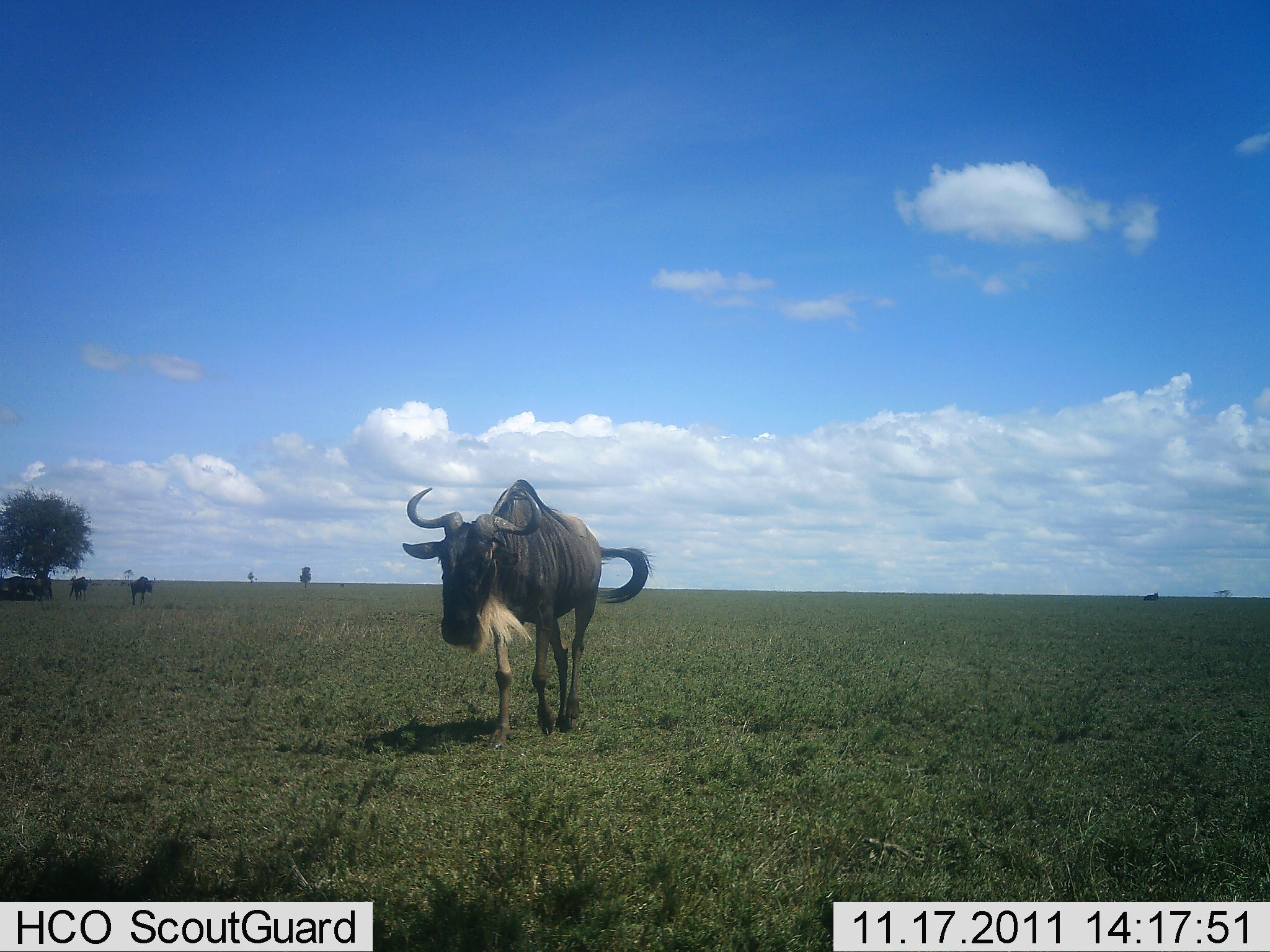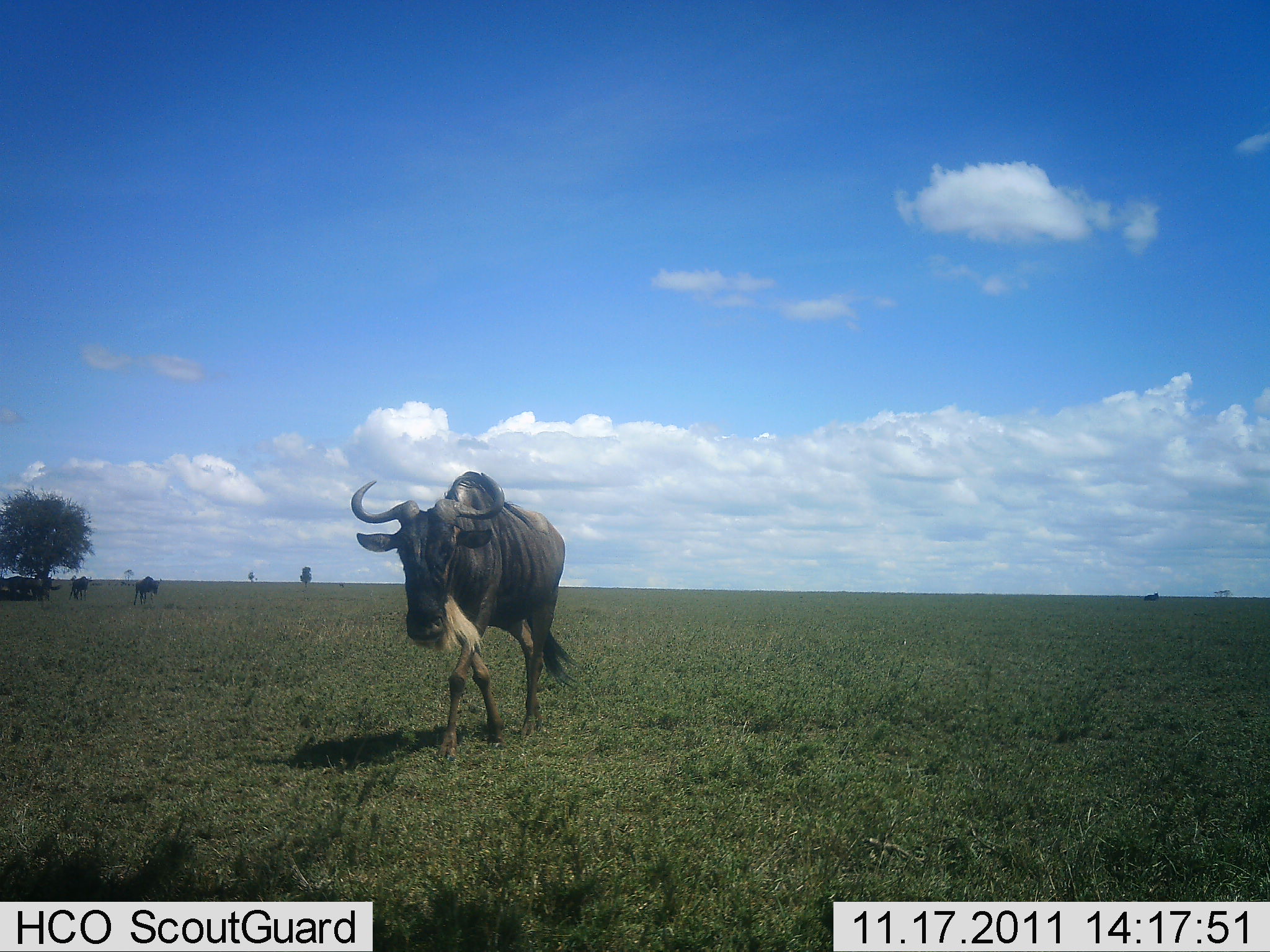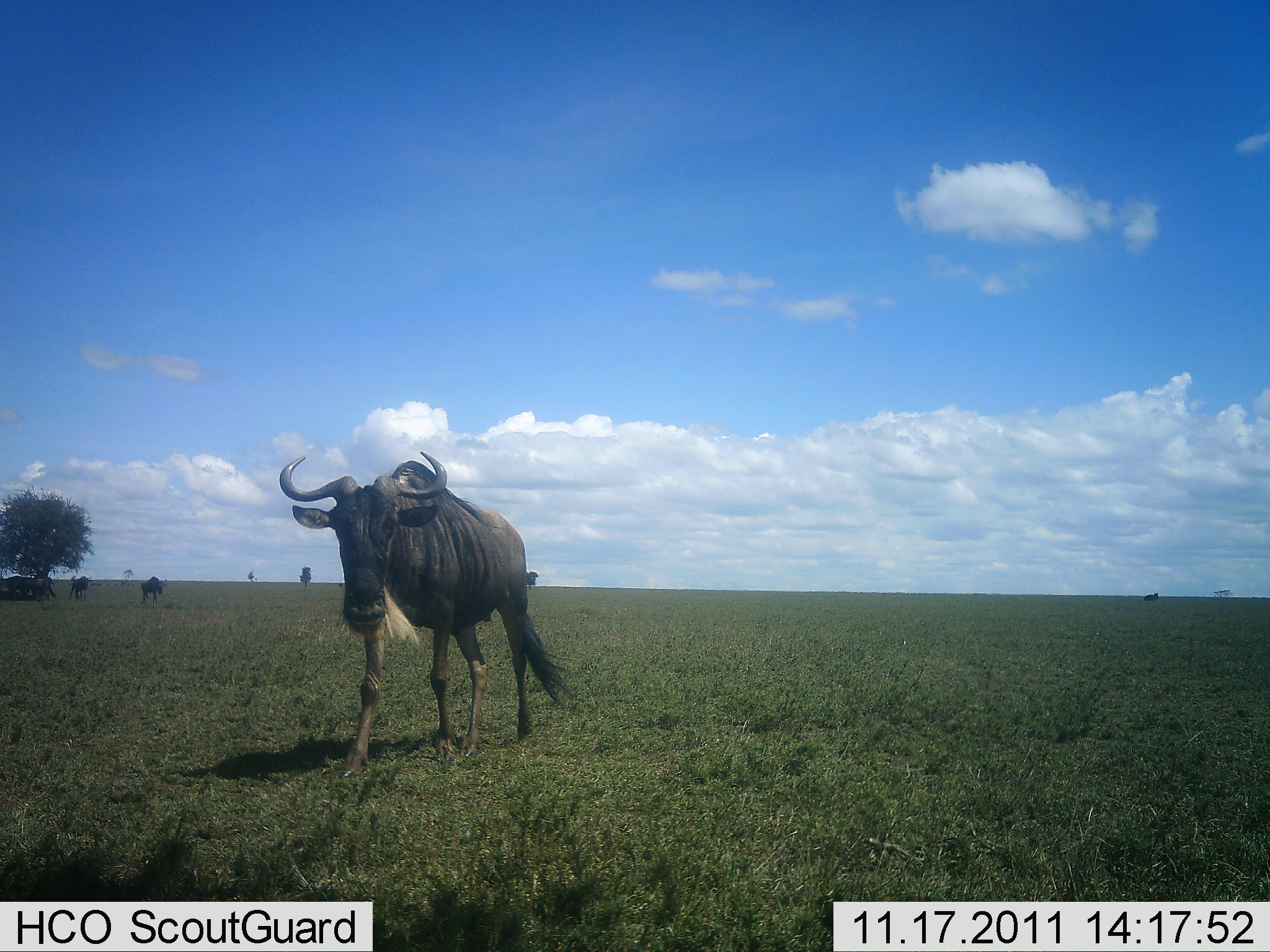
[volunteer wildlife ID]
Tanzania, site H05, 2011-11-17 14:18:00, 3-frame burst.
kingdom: Animalia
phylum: Chordata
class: Mammalia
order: Artiodactyla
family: Bovidae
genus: Connochaetes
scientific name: Connochaetes taurinus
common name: blue wildebeest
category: wildebeest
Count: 4.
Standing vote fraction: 36%.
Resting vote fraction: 9%.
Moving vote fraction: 100%.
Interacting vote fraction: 0%.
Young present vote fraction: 0%.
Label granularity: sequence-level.